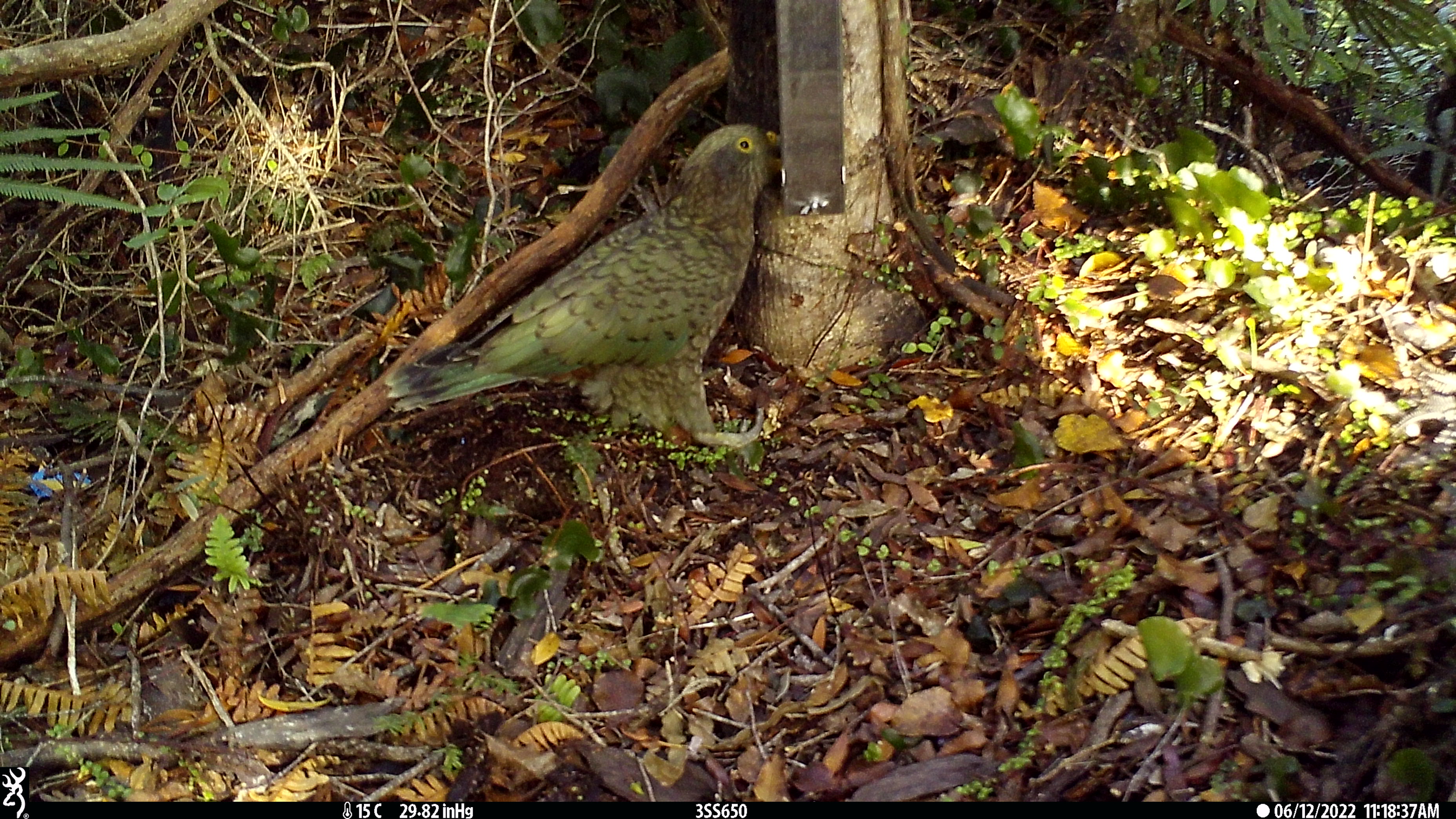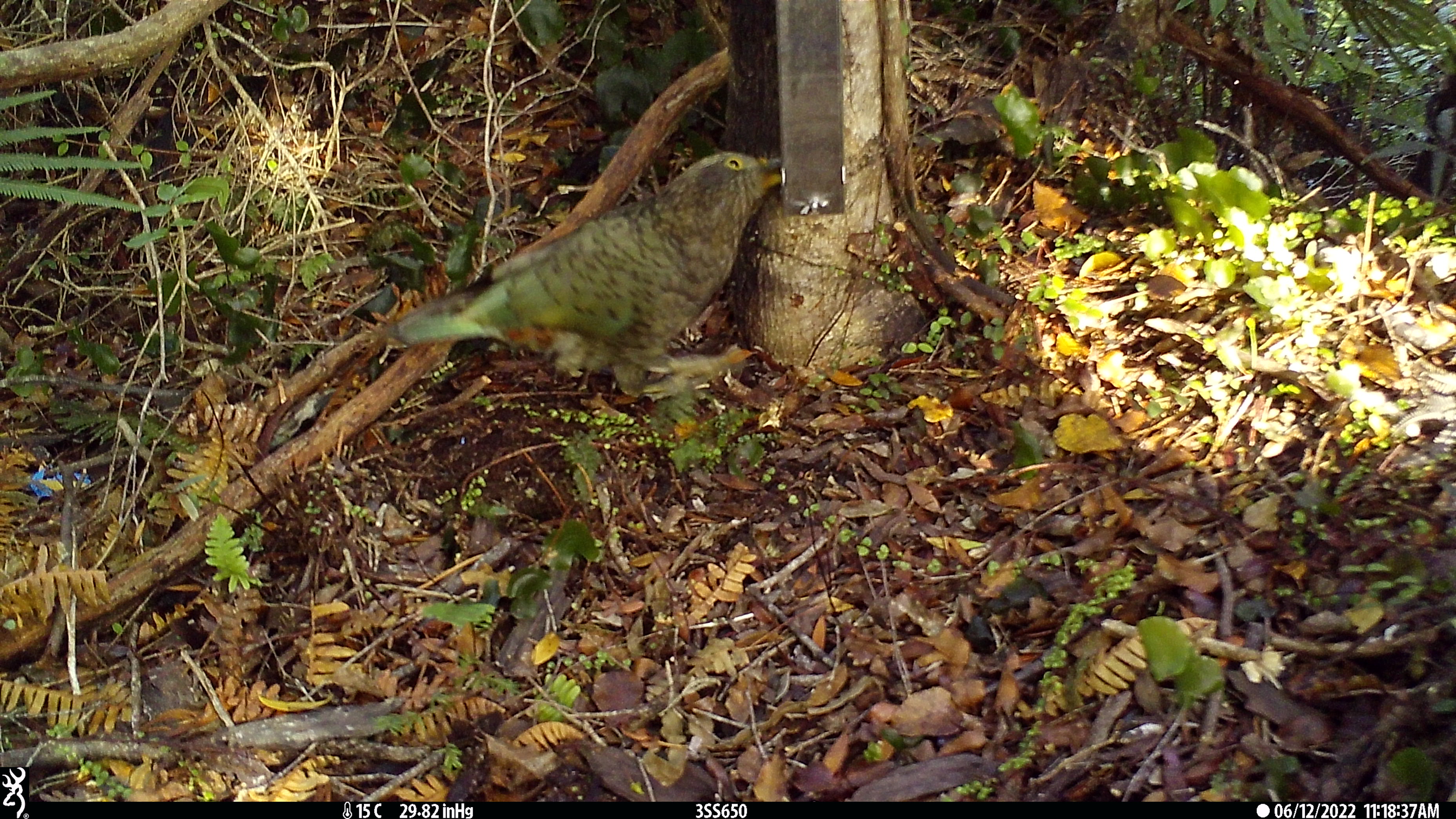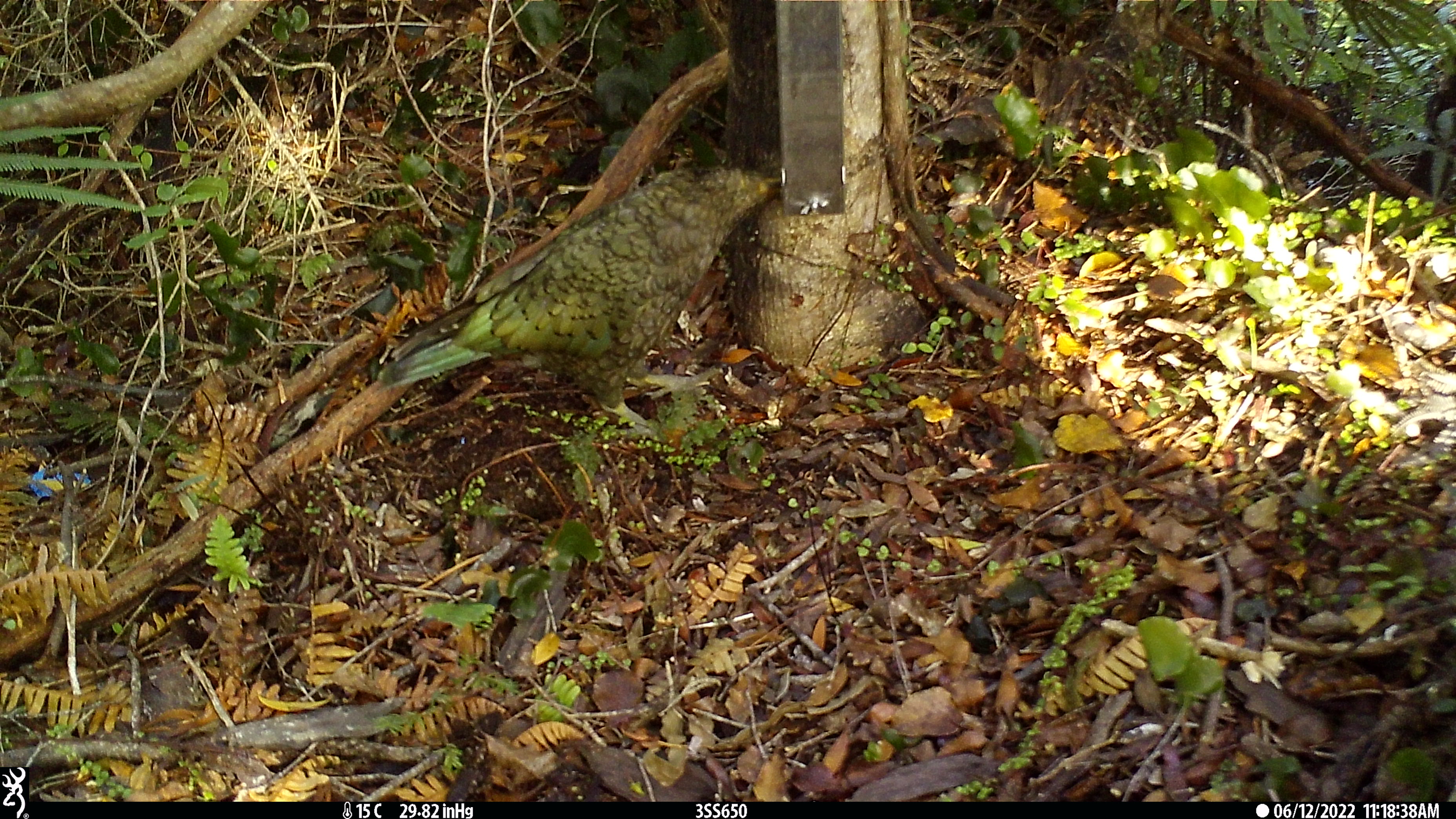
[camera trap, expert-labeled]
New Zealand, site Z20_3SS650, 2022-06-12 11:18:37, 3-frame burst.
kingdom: Animalia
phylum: Chordata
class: Aves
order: Psittaciformes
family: Strigopidae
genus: Nestor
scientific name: Nestor notabilis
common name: kea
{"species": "kea (Nestor notabilis)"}